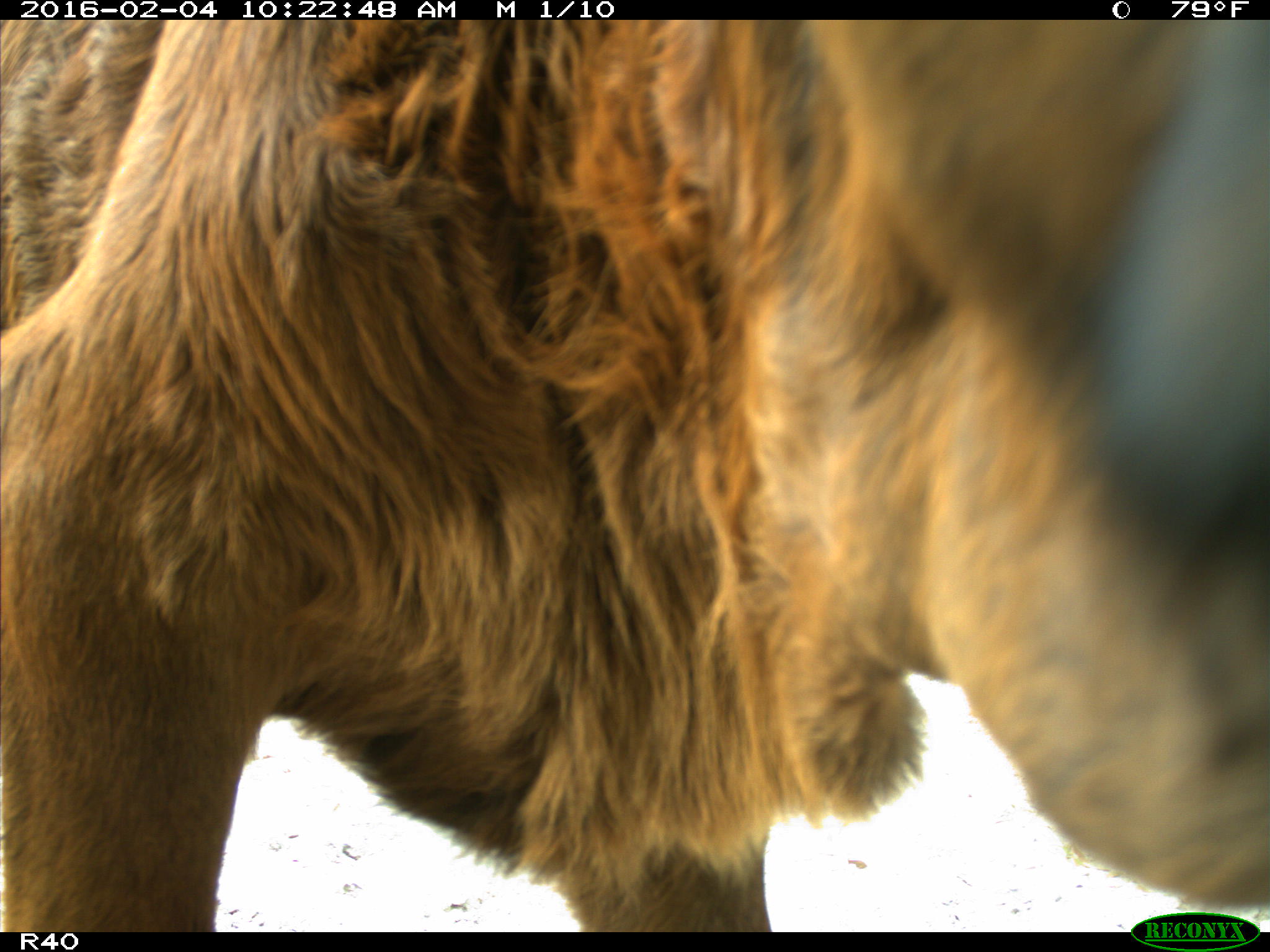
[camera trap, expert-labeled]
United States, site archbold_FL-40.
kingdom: Animalia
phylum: Chordata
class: Mammalia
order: Artiodactyla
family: Bovidae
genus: Bos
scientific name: Bos taurus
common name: domestic cow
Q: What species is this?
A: Bos taurus (domestic cow).